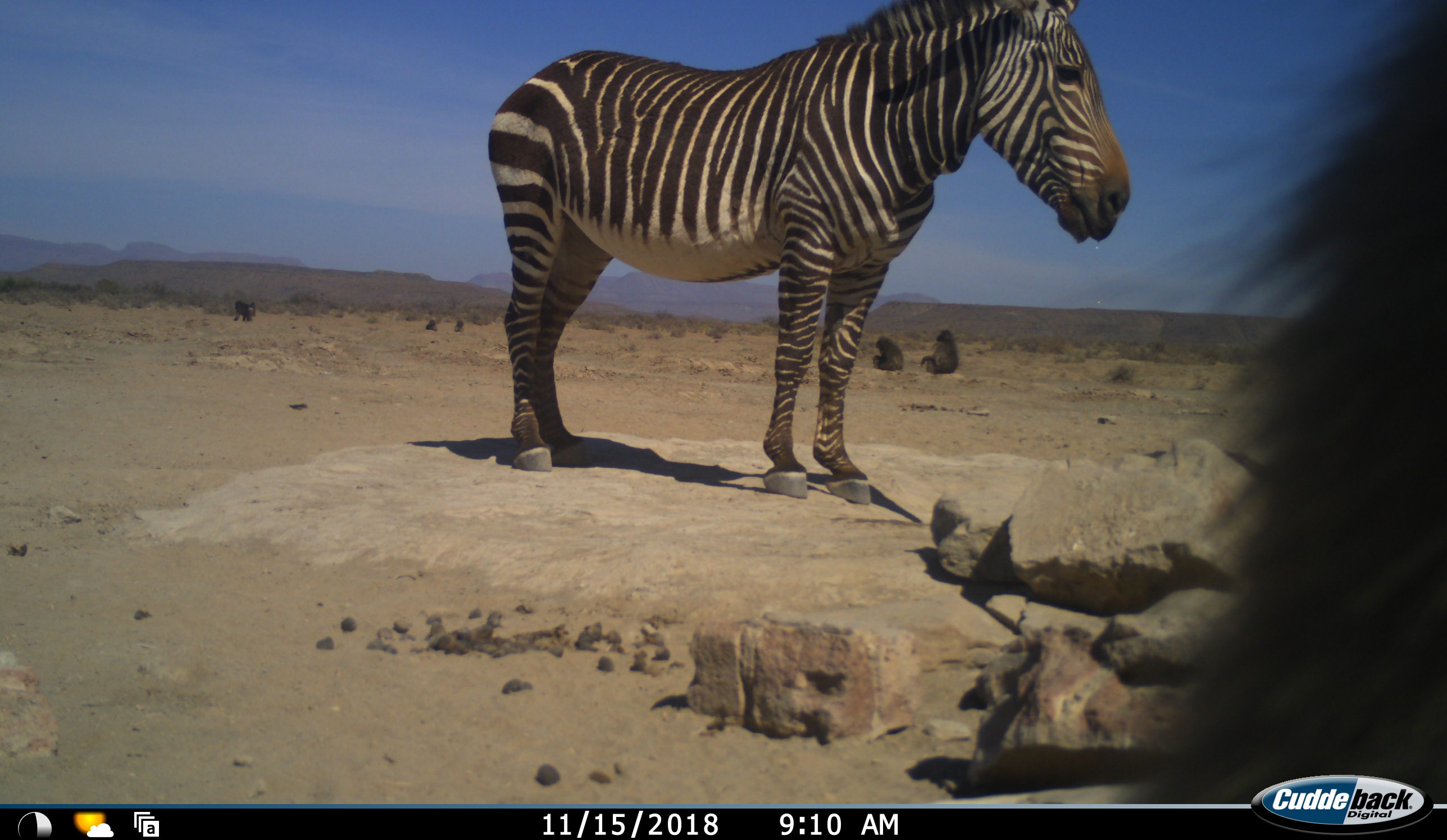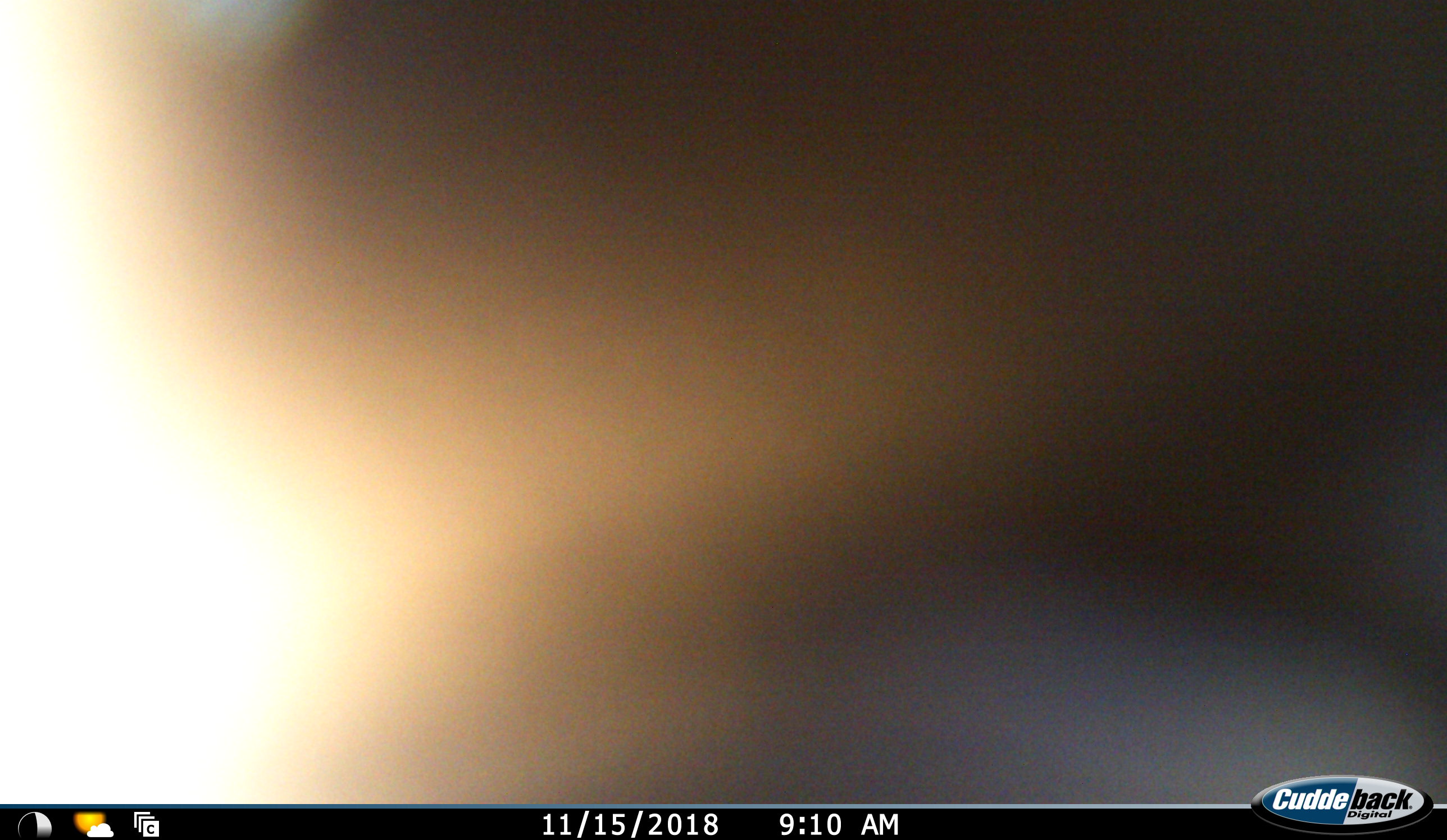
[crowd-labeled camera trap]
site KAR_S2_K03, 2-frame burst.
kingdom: Animalia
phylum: Chordata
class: Mammalia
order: Primates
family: Cercopithecidae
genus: Papio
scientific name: Papio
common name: baboon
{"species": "baboon (Papio)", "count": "6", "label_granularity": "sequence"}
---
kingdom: Animalia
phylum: Chordata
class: Mammalia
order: Perissodactyla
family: Equidae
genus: Equus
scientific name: Equus zebra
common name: mountain zebra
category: zebramountain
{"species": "zebramountain (mountain zebra) (Equus zebra)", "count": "1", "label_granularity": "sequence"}